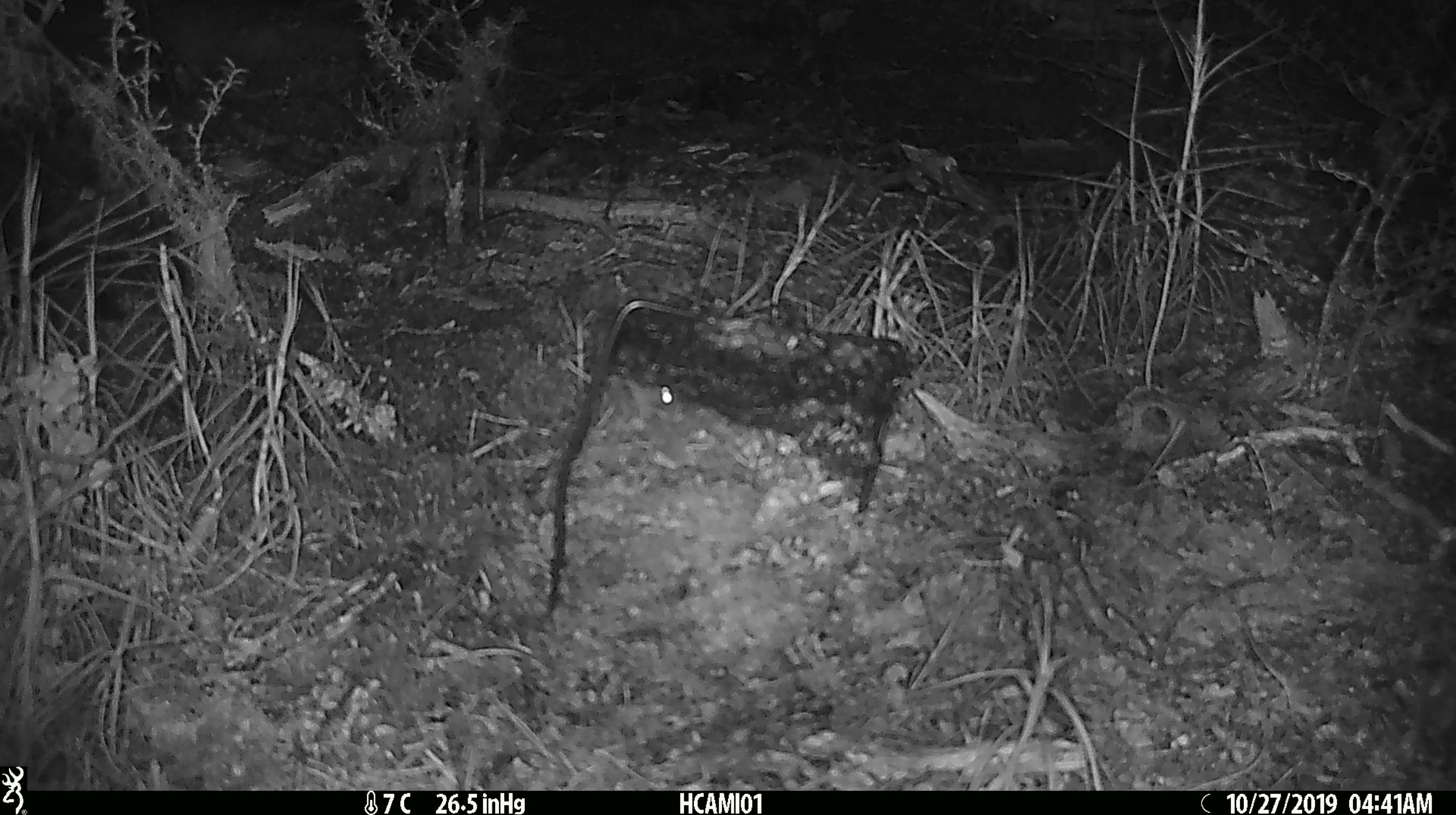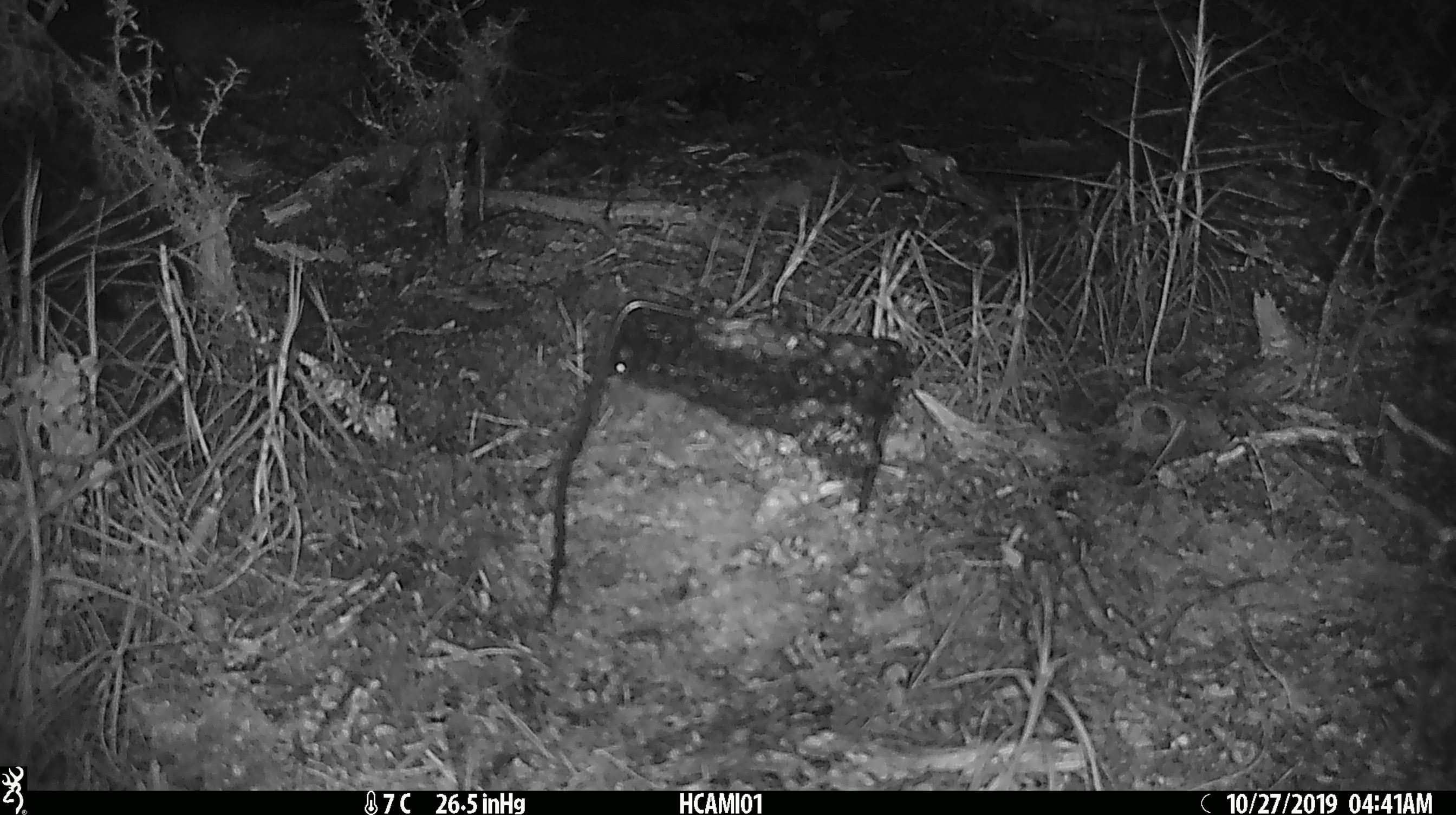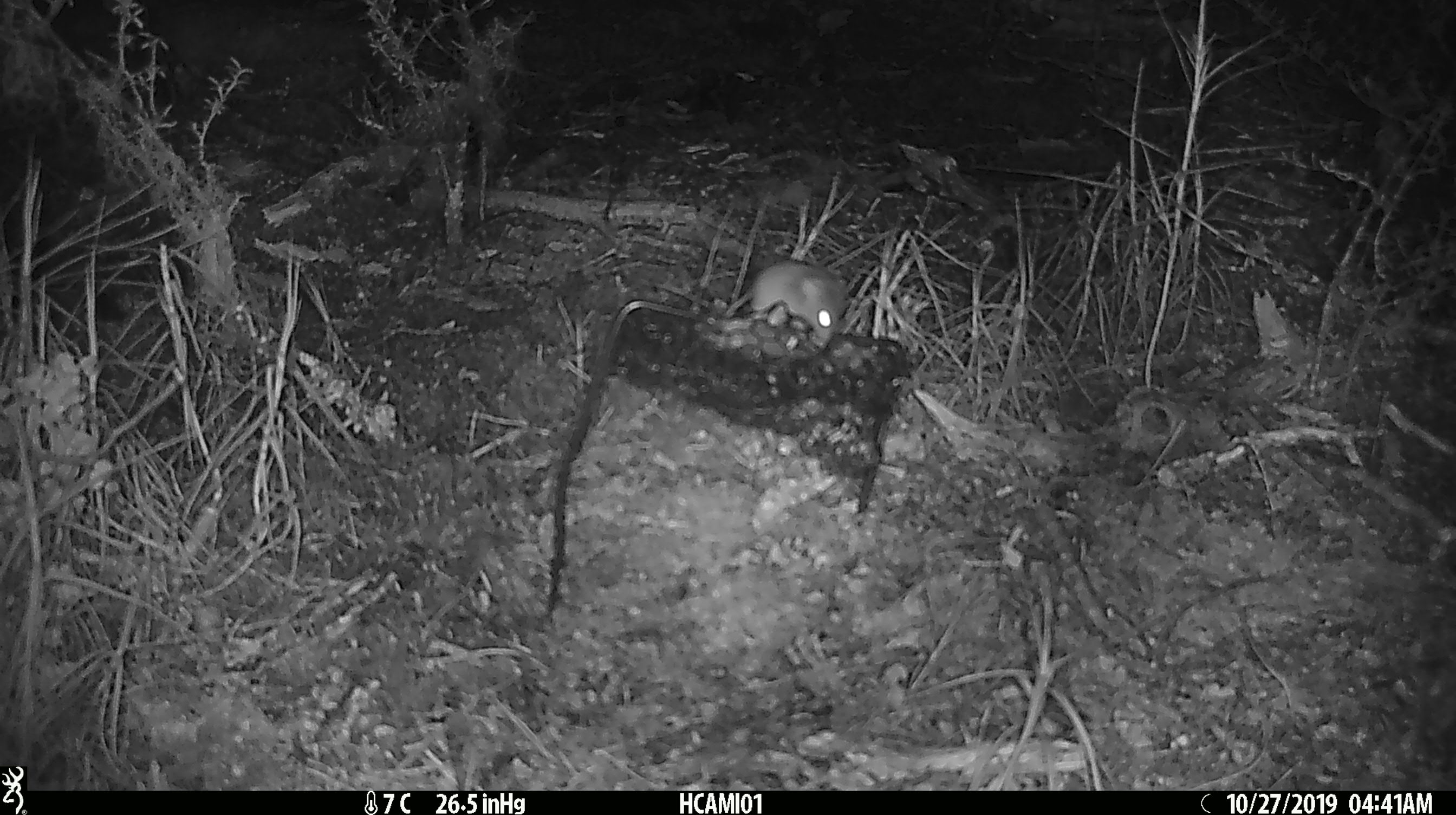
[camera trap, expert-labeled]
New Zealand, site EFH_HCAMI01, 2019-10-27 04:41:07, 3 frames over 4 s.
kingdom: Animalia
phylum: Chordata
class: Mammalia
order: Rodentia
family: Muridae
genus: Mus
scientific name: Mus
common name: mouse